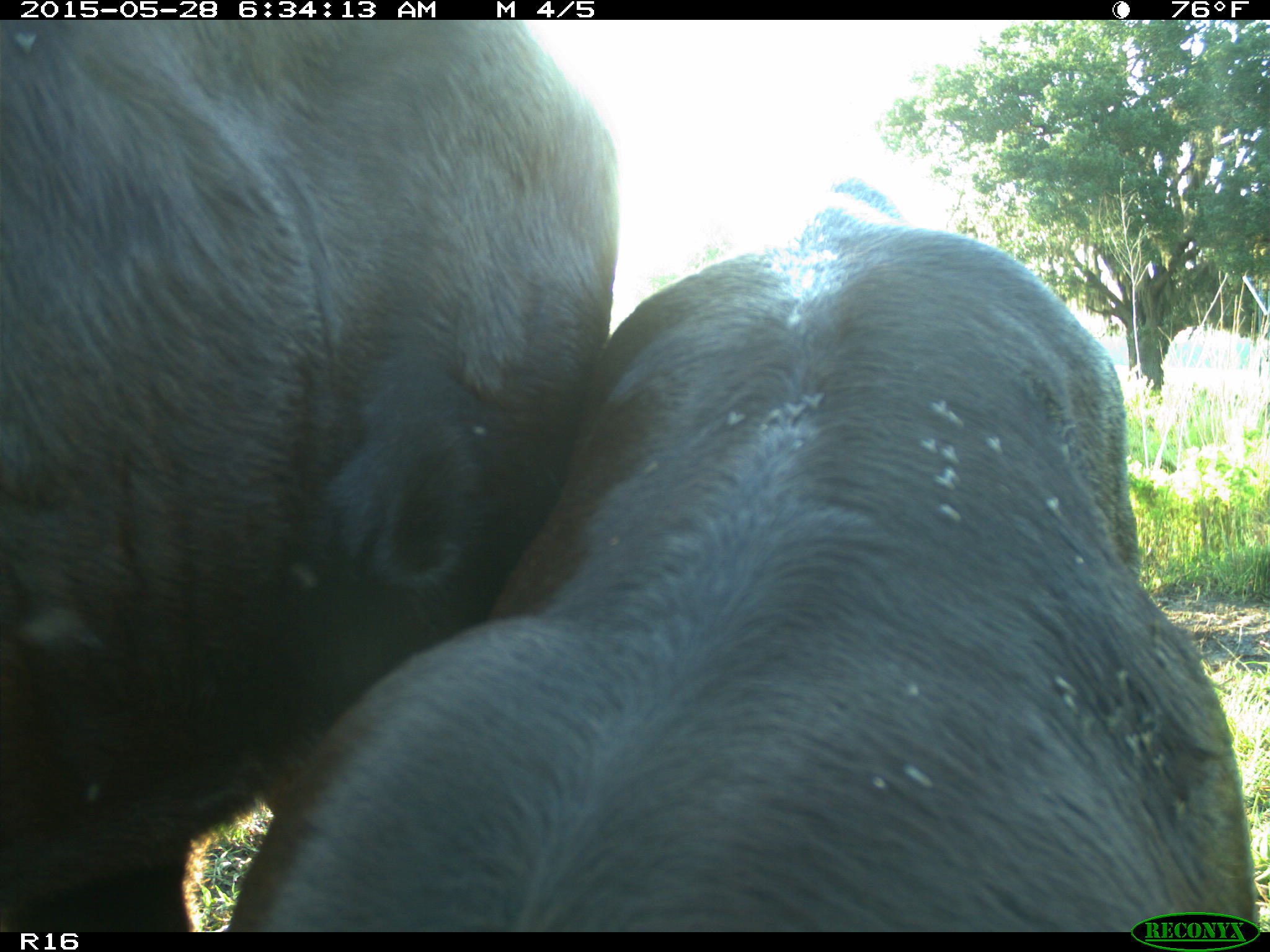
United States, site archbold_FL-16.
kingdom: Animalia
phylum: Chordata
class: Mammalia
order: Artiodactyla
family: Bovidae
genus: Bos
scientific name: Bos taurus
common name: domestic cow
Bos taurus (domestic cow).